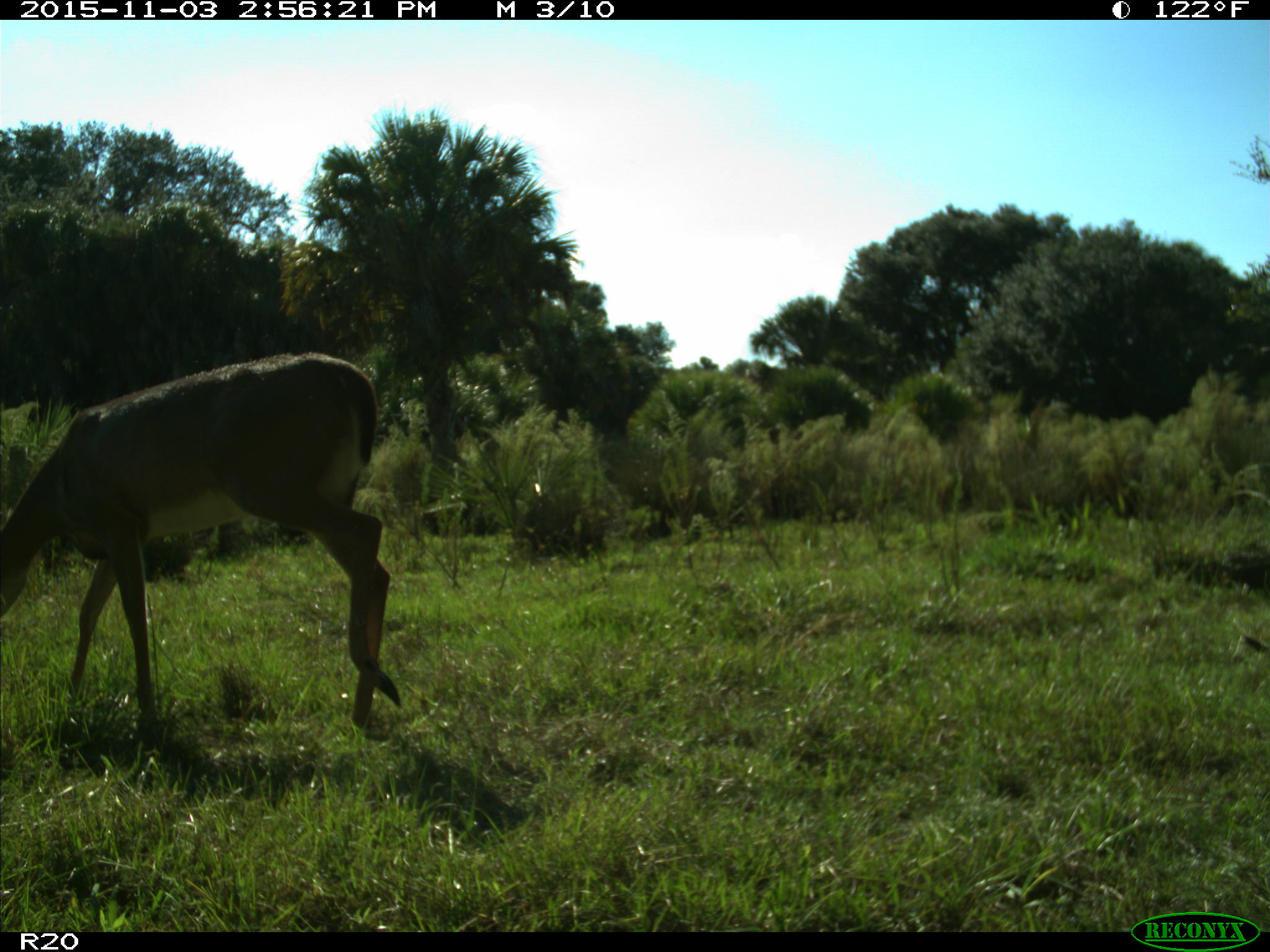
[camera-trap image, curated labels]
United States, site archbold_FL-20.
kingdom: Animalia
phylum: Chordata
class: Mammalia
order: Artiodactyla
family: Cervidae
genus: Odocoileus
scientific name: Odocoileus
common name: deer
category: unidentified deer